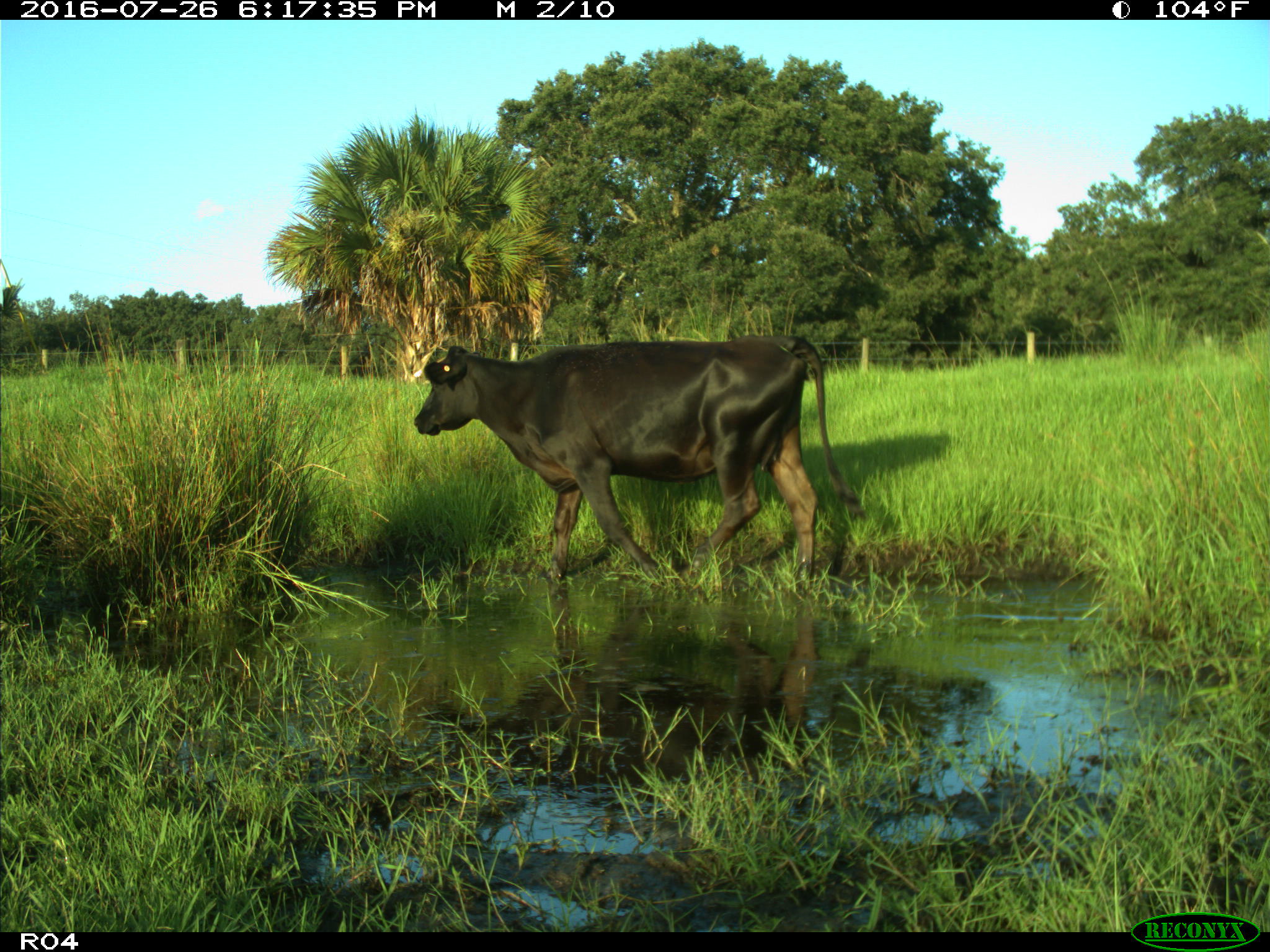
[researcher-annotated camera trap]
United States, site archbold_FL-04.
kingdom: Animalia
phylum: Chordata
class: Mammalia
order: Artiodactyla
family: Bovidae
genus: Bos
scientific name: Bos taurus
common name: domestic cow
Bos taurus (domestic cow).